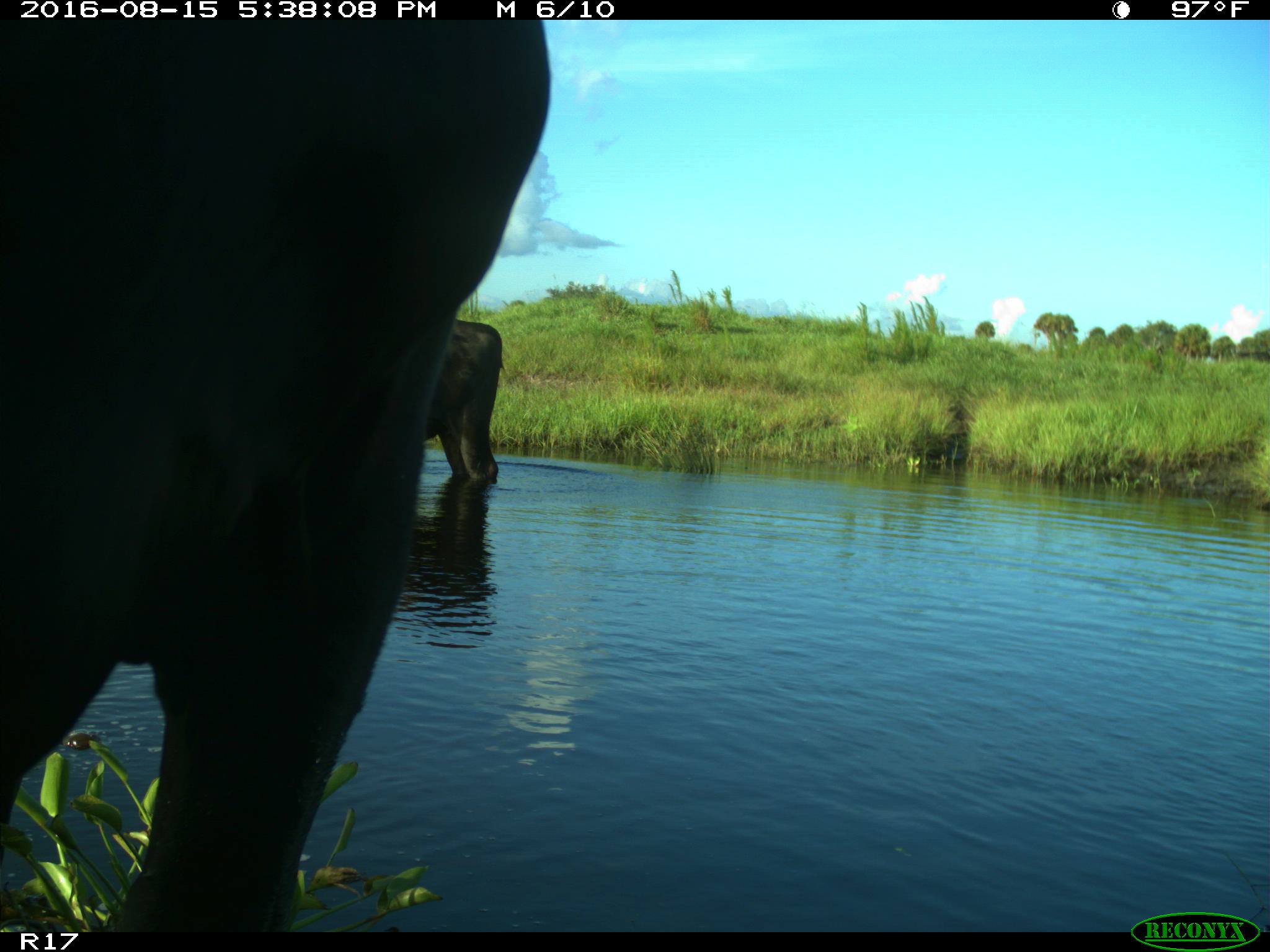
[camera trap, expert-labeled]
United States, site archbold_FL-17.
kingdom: Animalia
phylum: Chordata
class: Mammalia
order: Artiodactyla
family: Bovidae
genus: Bos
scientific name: Bos taurus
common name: domestic cow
Bos taurus (domestic cow).